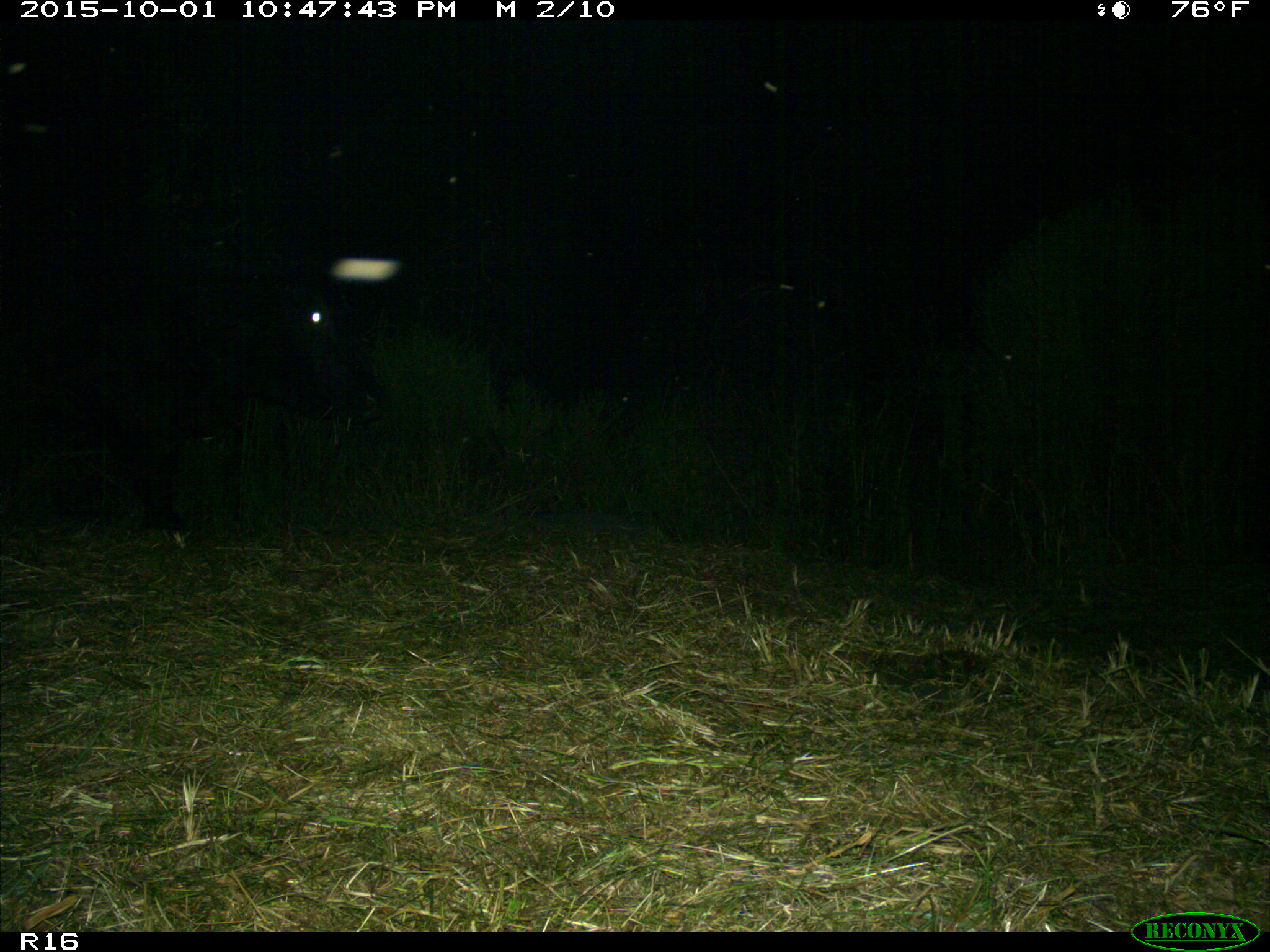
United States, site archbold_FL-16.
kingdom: Animalia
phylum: Chordata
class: Mammalia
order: Artiodactyla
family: Bovidae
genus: Bos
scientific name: Bos taurus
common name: domestic cow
Bos taurus (domestic cow).